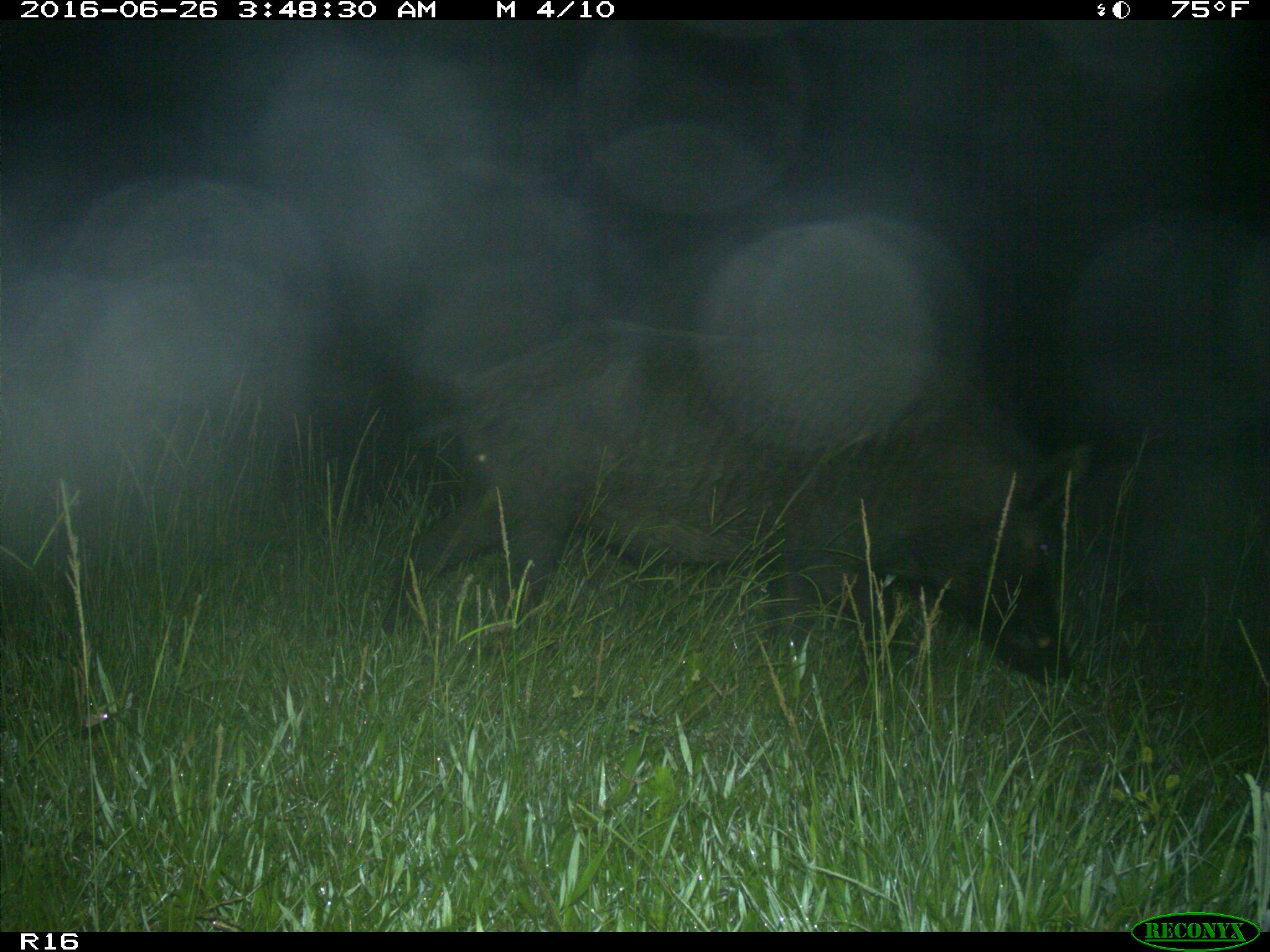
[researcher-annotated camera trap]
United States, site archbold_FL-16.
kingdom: Animalia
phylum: Chordata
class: Mammalia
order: Artiodactyla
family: Suidae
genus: Sus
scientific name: Sus scrofa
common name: wild boar